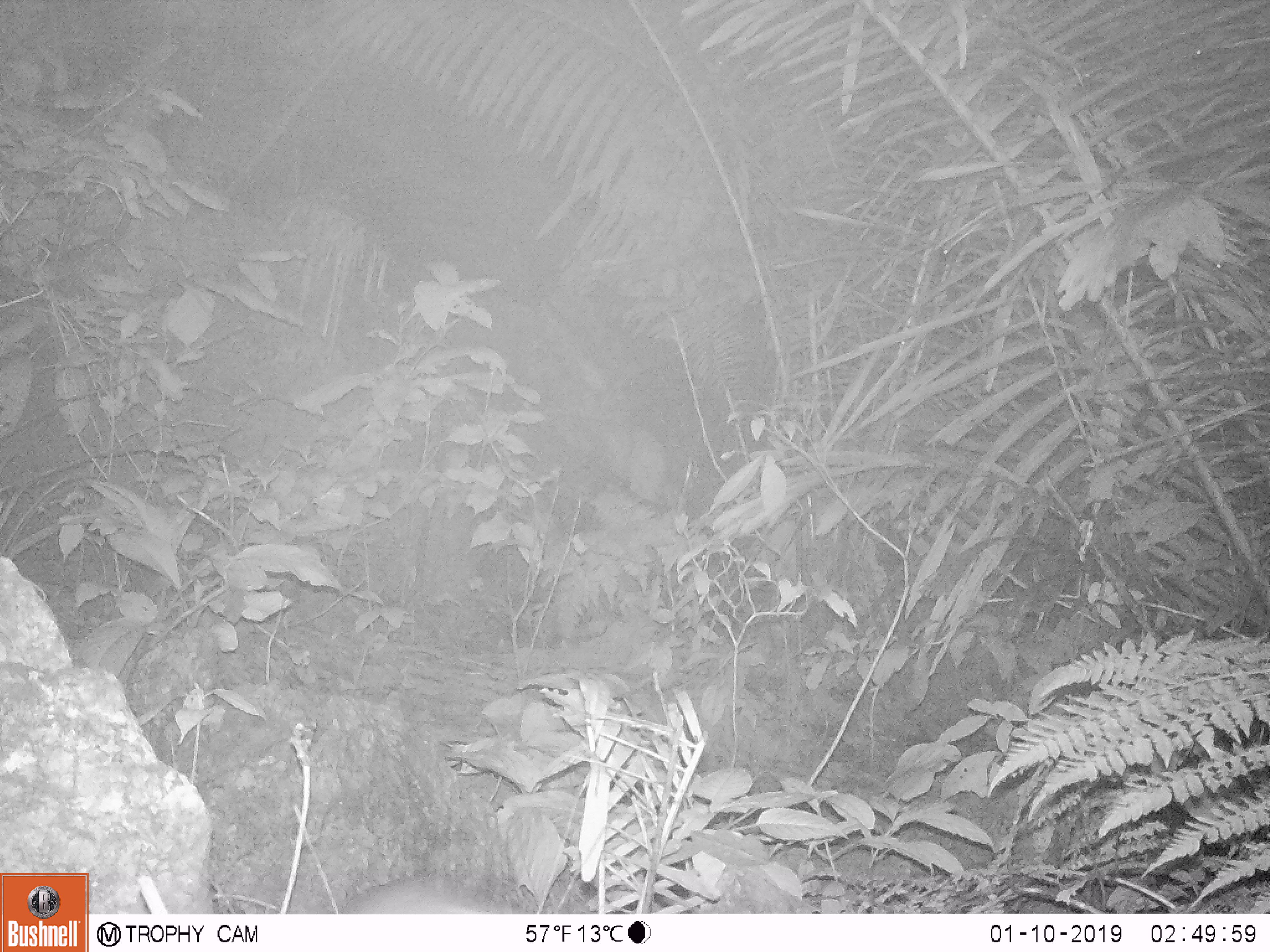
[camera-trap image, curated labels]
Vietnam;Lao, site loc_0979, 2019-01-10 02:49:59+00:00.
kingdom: Animalia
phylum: Chordata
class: Mammalia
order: Rodentia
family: Muridae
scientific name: Muridae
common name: old-world mice and rats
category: unidentified murid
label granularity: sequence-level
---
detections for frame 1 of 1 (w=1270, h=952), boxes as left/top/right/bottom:
unidentified murid: 340/872/497/914